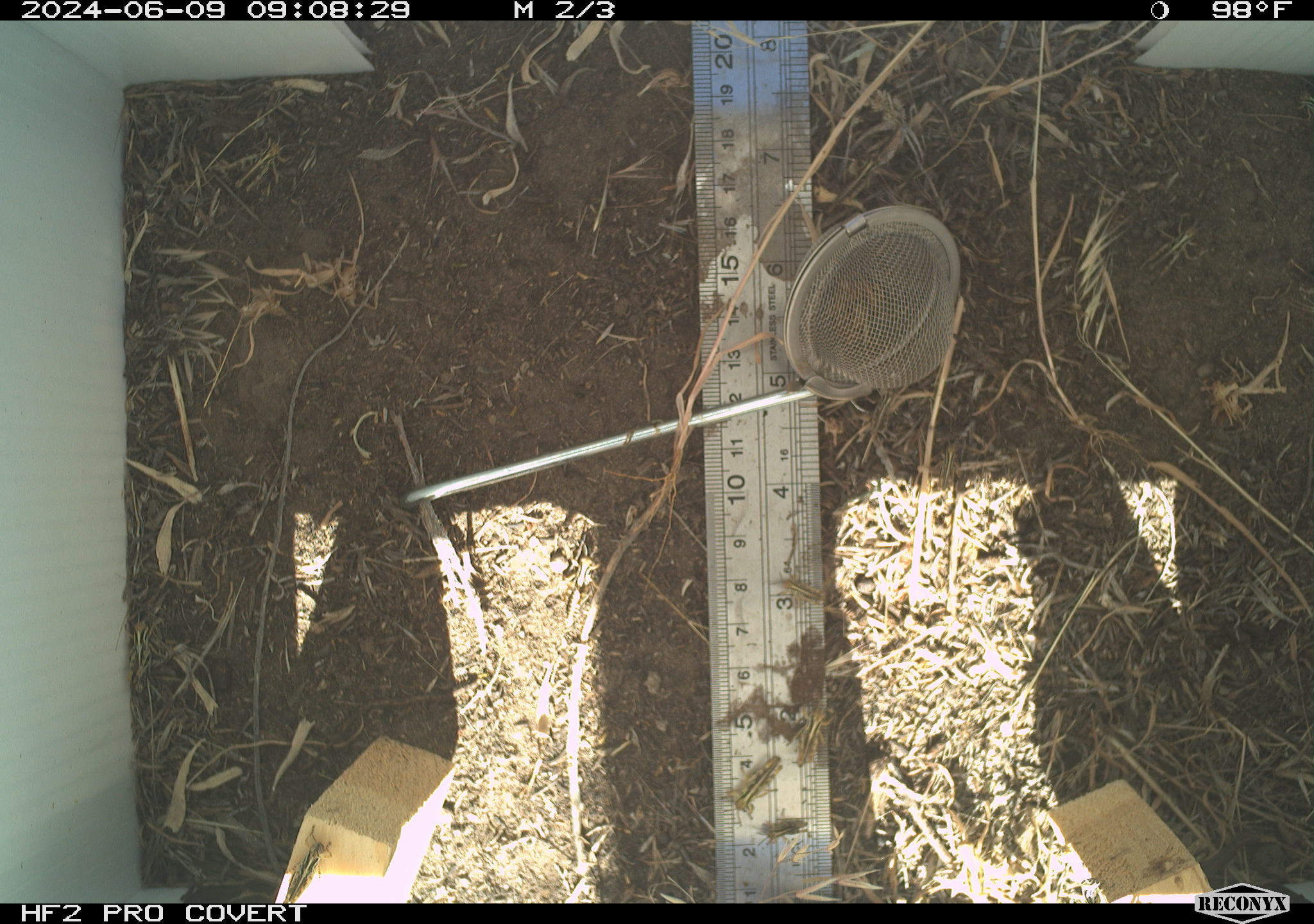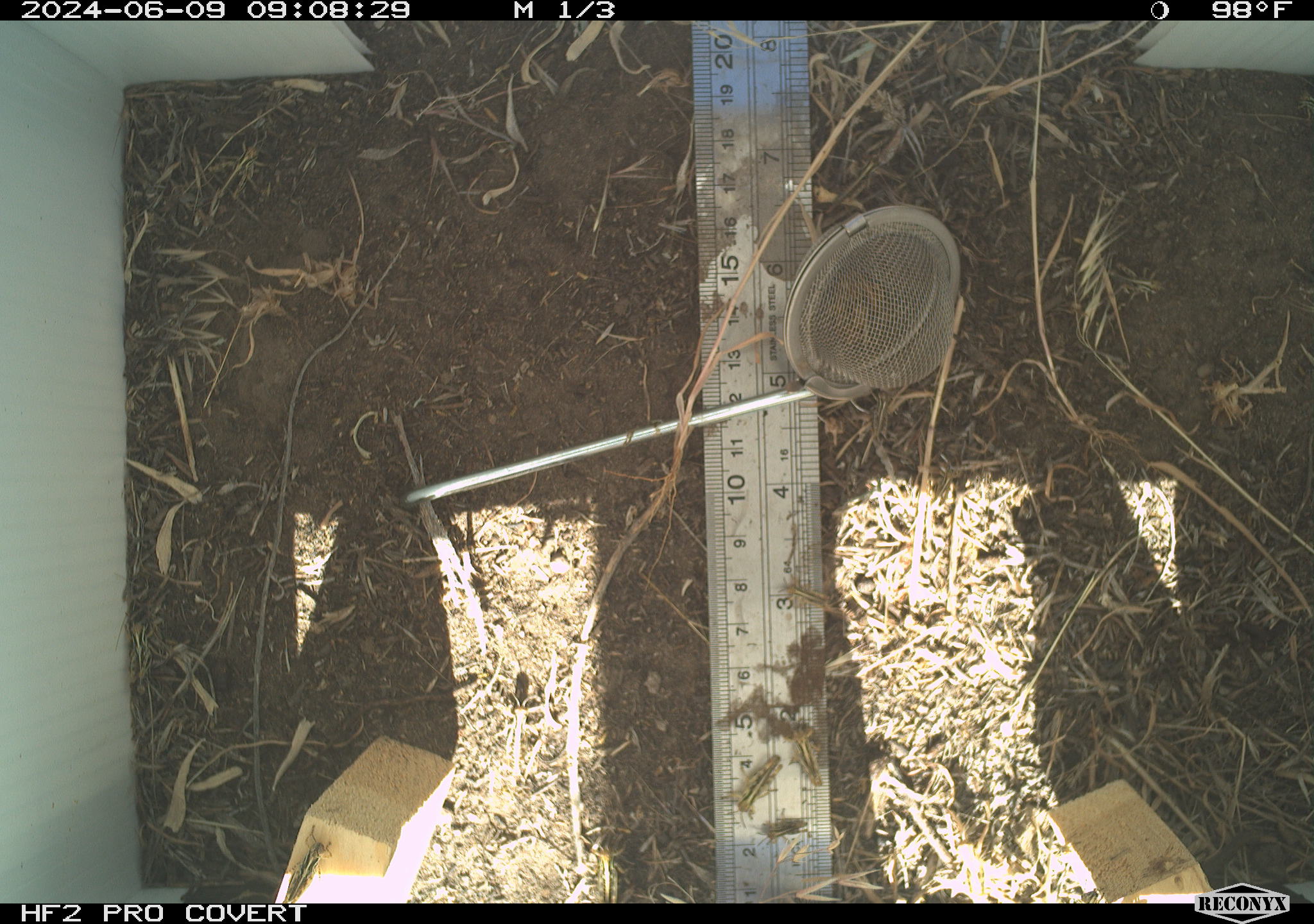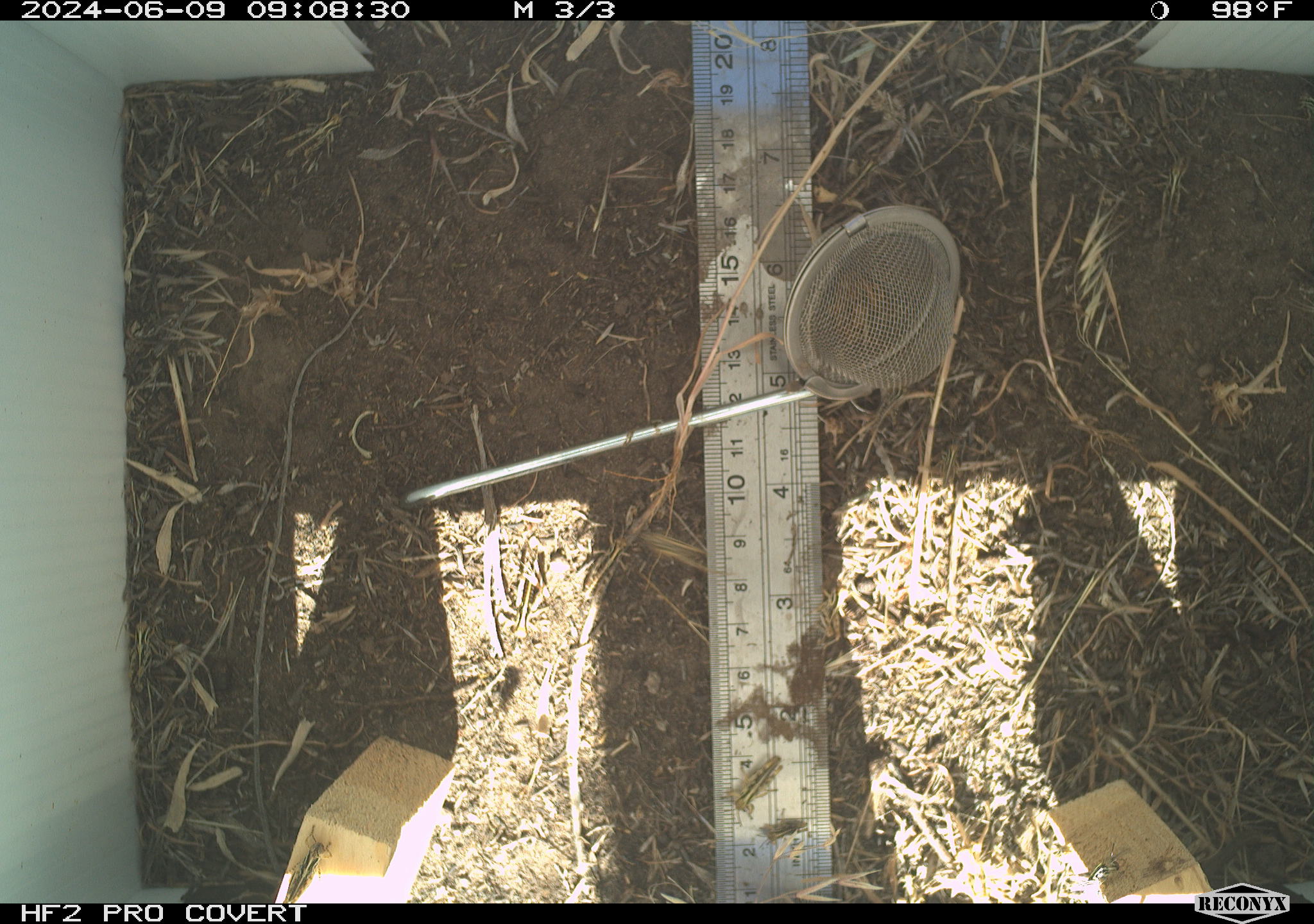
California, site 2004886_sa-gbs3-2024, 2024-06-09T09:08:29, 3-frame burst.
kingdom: Animalia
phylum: Arthropoda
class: Insecta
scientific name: Insecta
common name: insect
Insect (Insecta).